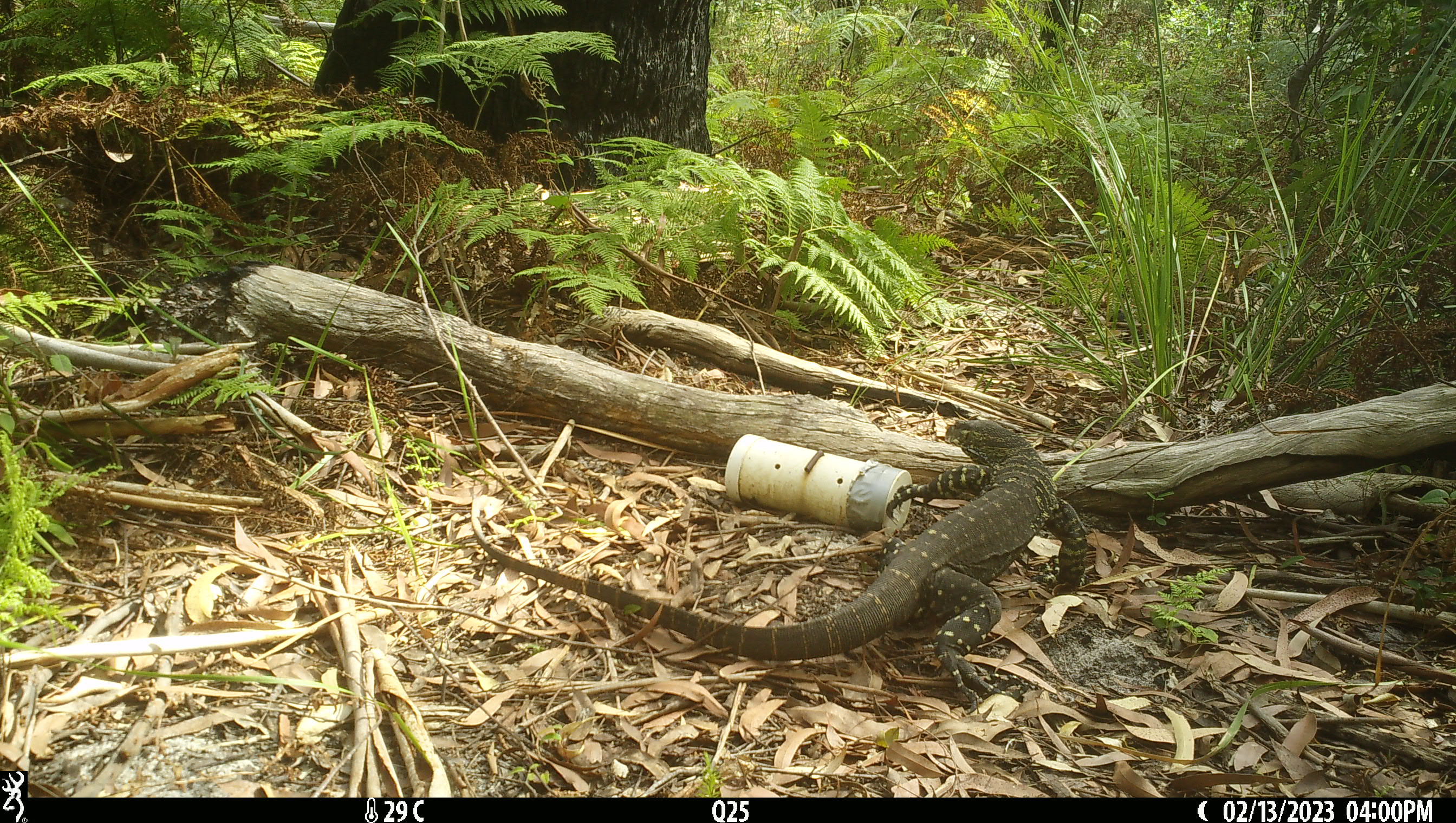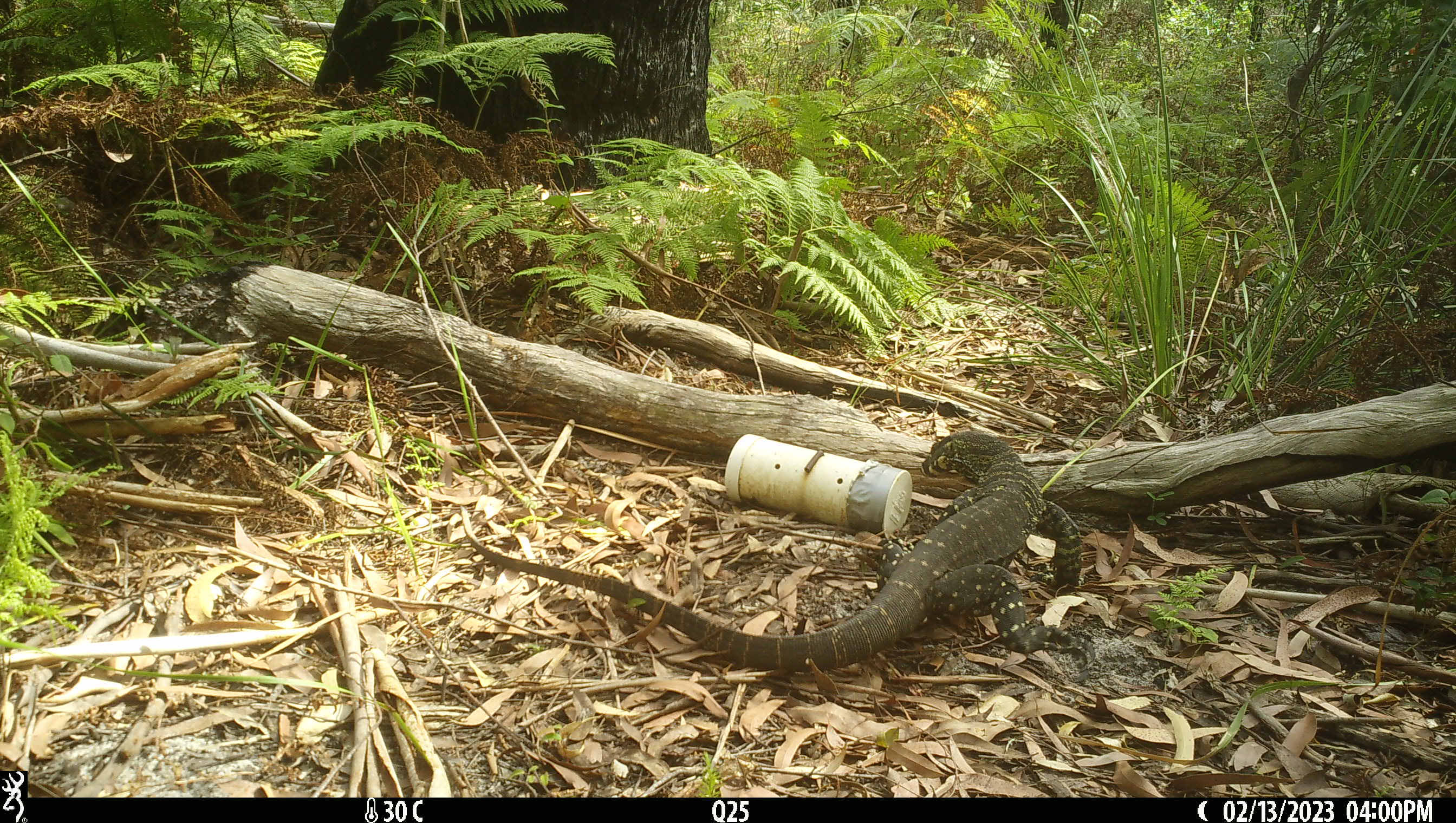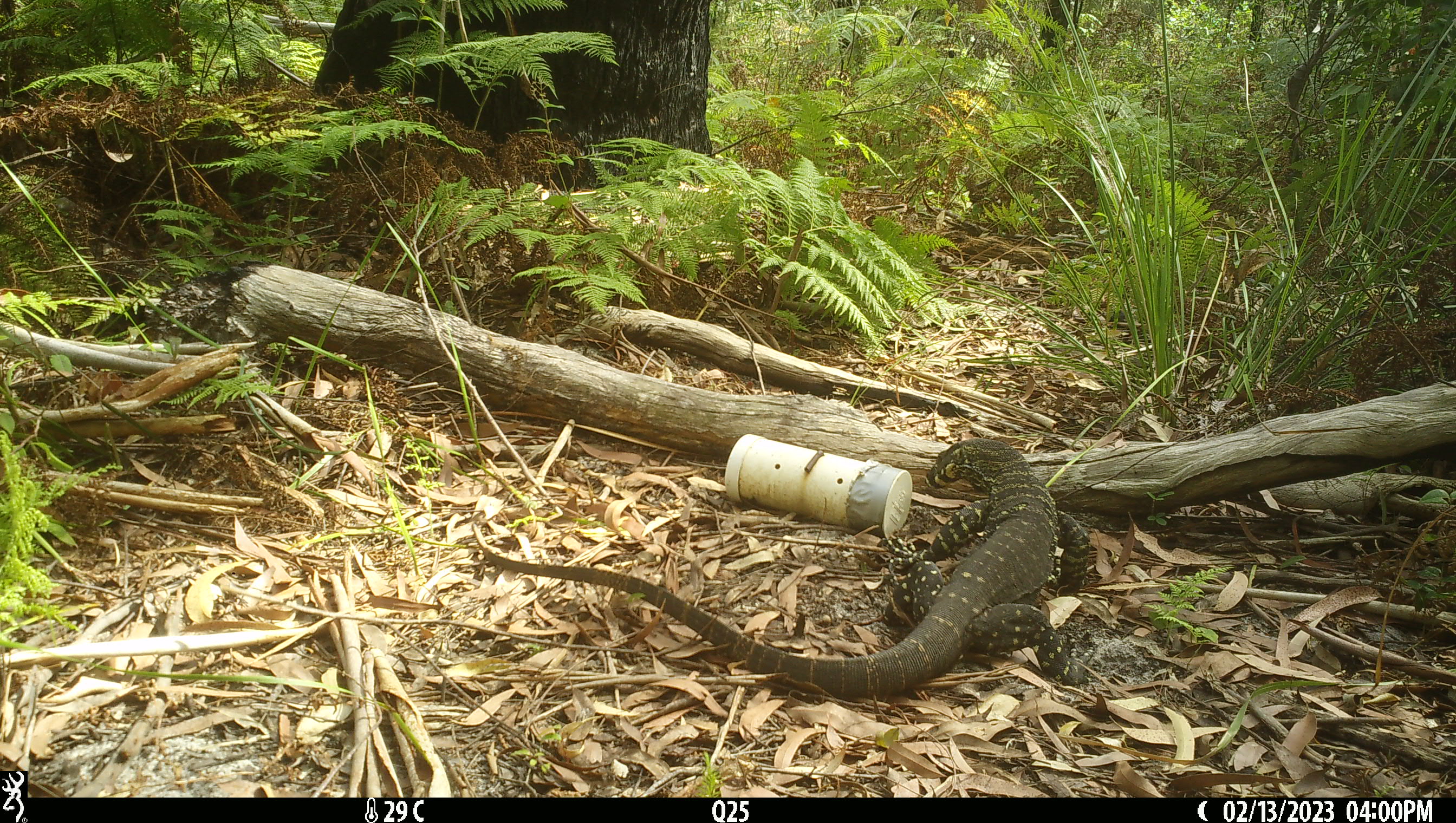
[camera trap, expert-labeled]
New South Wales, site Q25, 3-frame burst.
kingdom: Animalia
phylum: Chordata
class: Reptilia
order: Squamata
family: Varanidae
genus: Varanus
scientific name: Varanus varius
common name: lace monitor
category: goanna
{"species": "goanna (lace monitor) (Varanus varius)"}